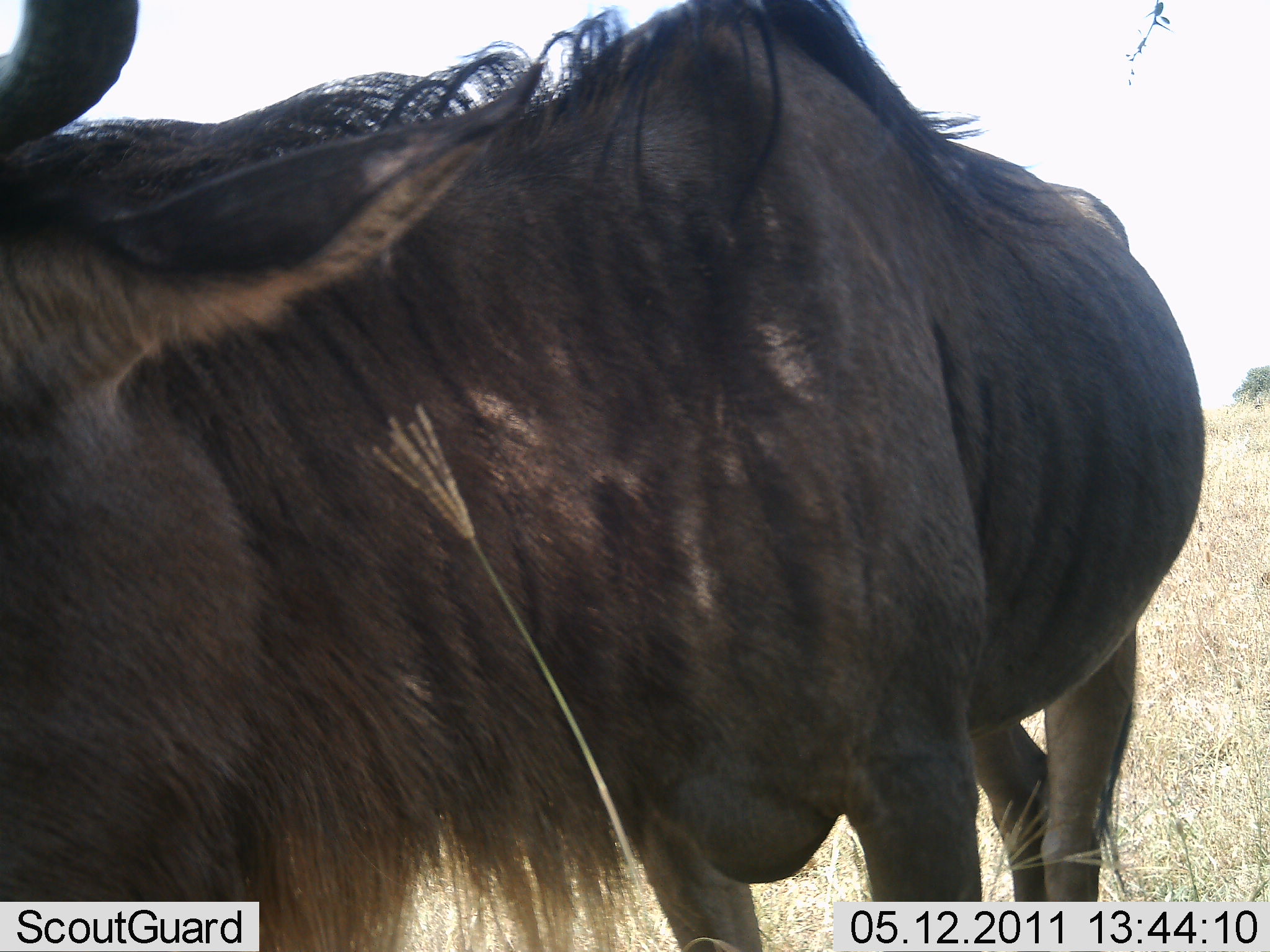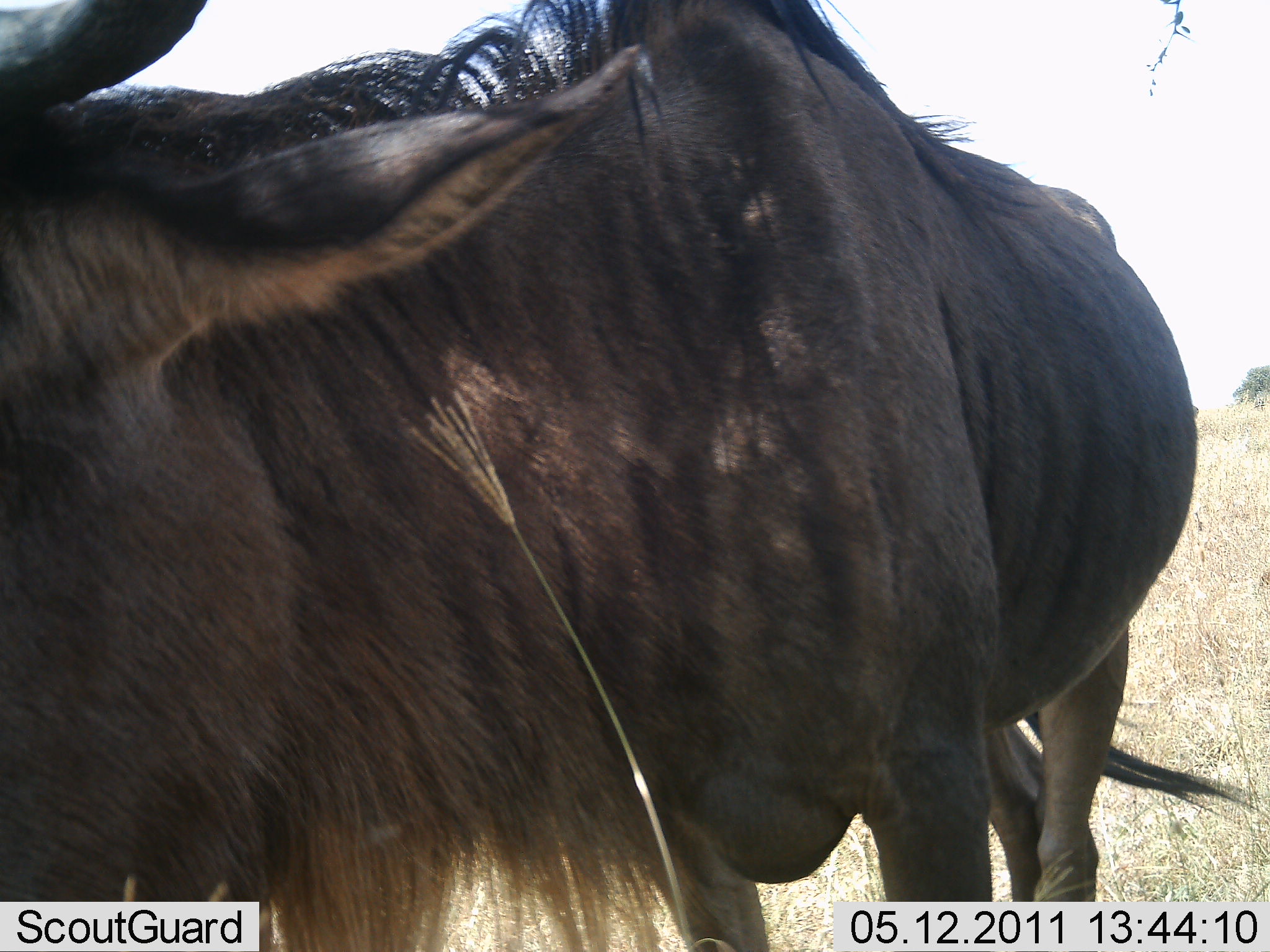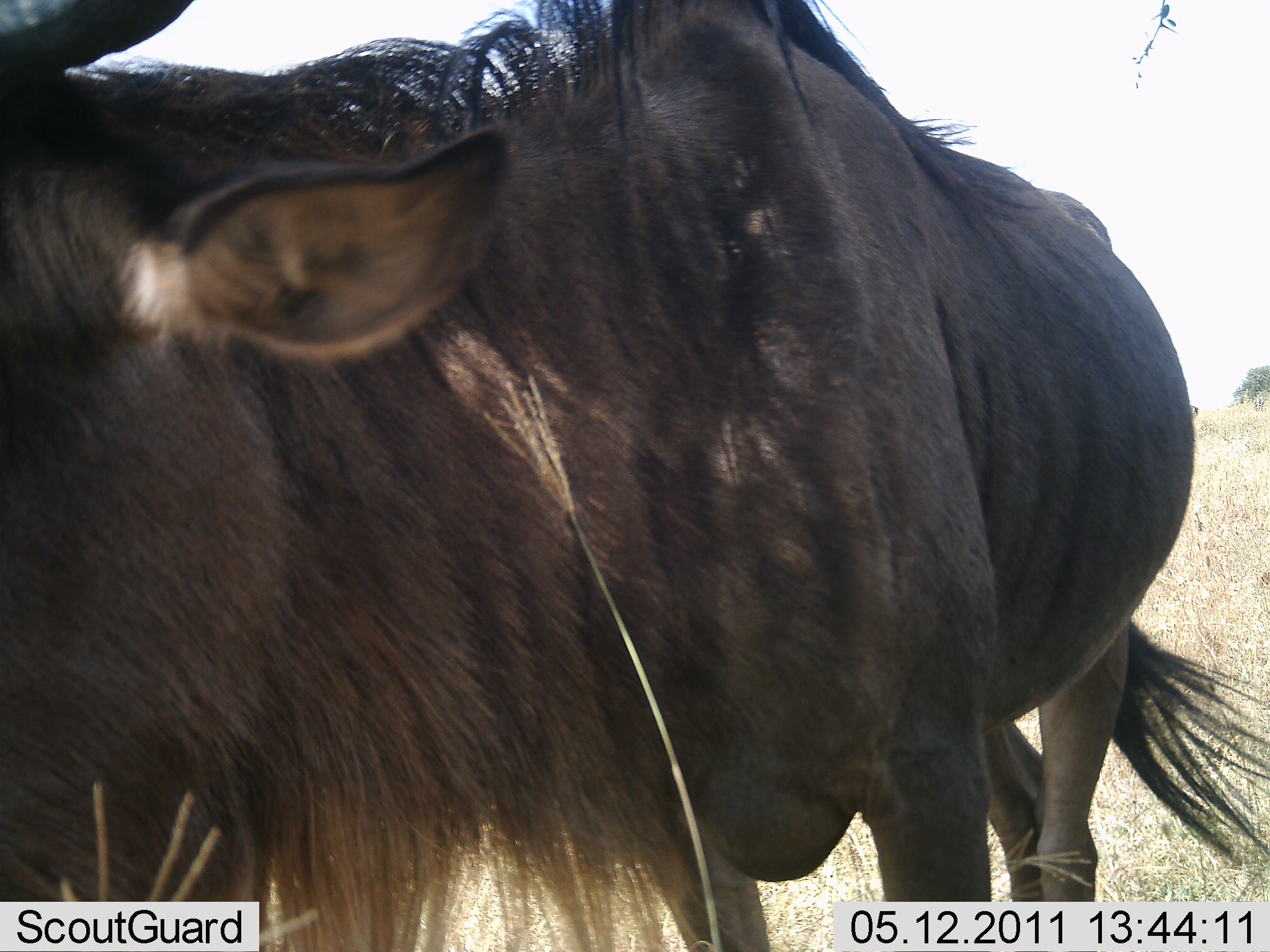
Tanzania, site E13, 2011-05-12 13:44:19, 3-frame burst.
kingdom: Animalia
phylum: Chordata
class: Mammalia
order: Artiodactyla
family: Bovidae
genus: Connochaetes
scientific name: Connochaetes taurinus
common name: blue wildebeest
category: wildebeest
Wildebeest (blue wildebeest) (Connochaetes taurinus), count 1. Behavior (volunteer vote fractions): standing 67%, resting 7%, moving 13%, interacting 0%. Young present (vote fraction): 0%. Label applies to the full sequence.